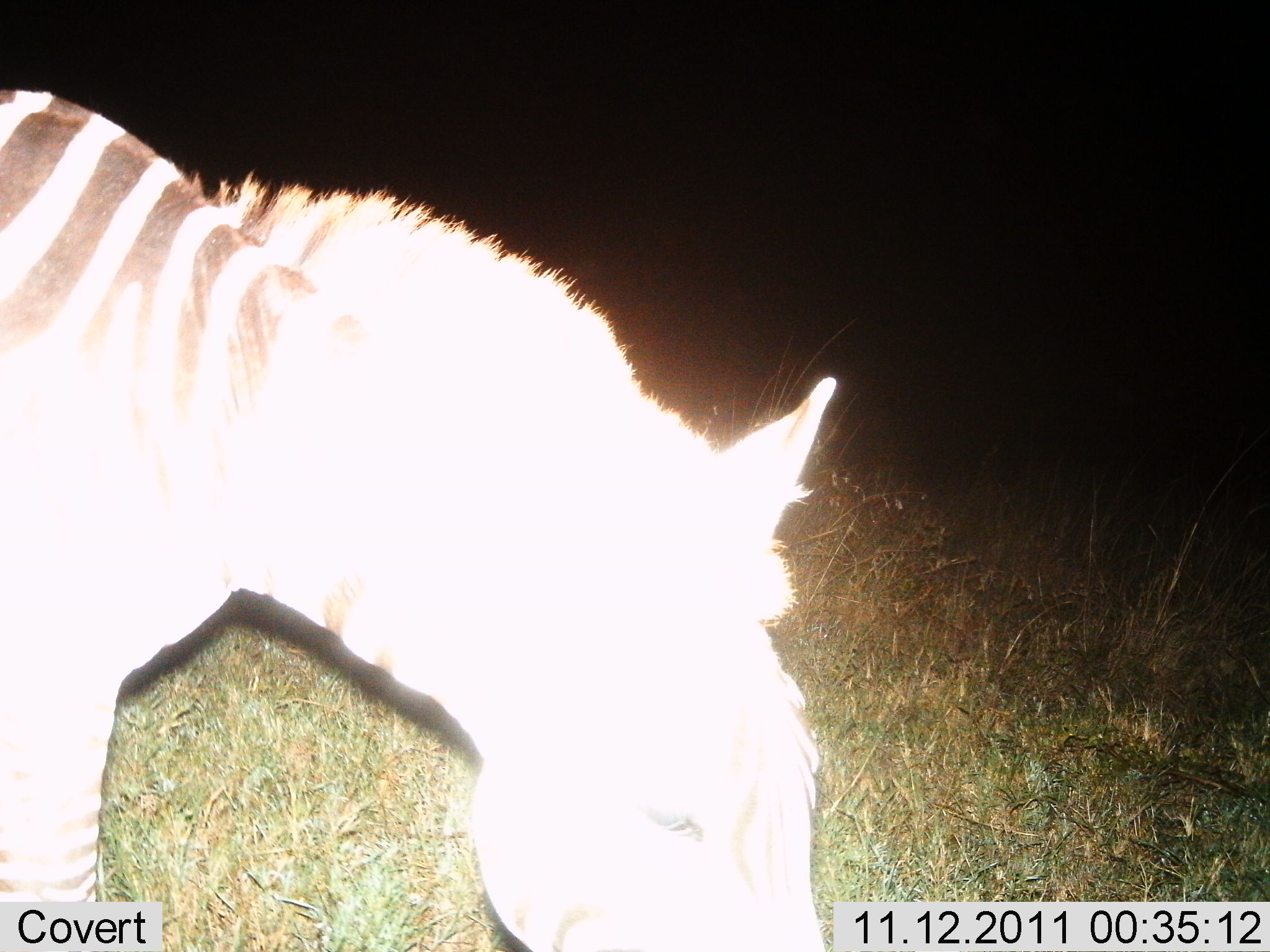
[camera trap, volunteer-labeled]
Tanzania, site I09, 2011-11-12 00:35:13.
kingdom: Animalia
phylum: Chordata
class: Mammalia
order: Perissodactyla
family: Equidae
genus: Equus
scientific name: Equus quagga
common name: plains zebra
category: zebra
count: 1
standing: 53%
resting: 0%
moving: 6%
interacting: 0%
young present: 0%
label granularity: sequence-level